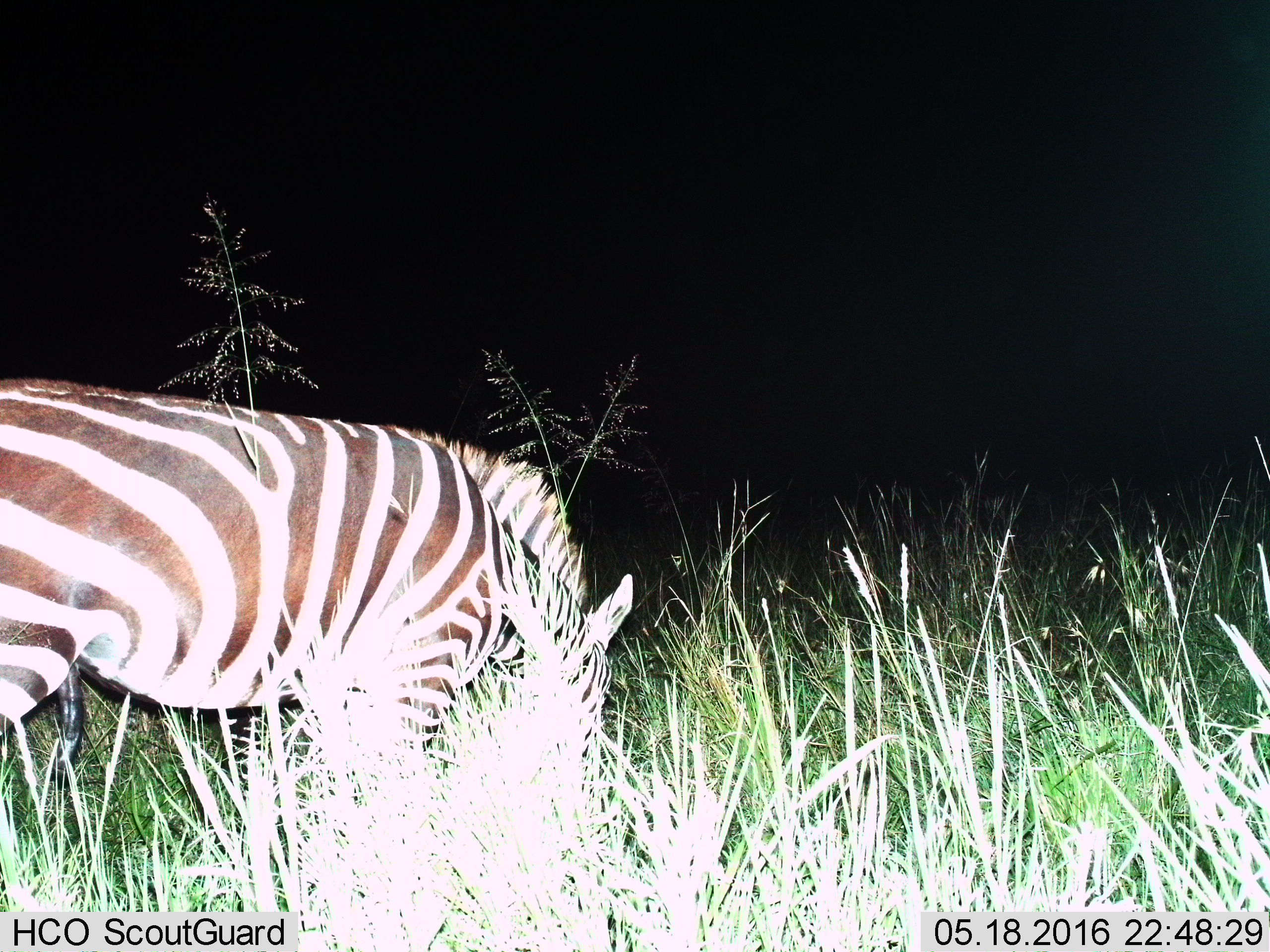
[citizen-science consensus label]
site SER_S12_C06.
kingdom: Animalia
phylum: Chordata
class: Mammalia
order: Perissodactyla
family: Equidae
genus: Equus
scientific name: Equus quagga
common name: plains zebra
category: zebraplains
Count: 1.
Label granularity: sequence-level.